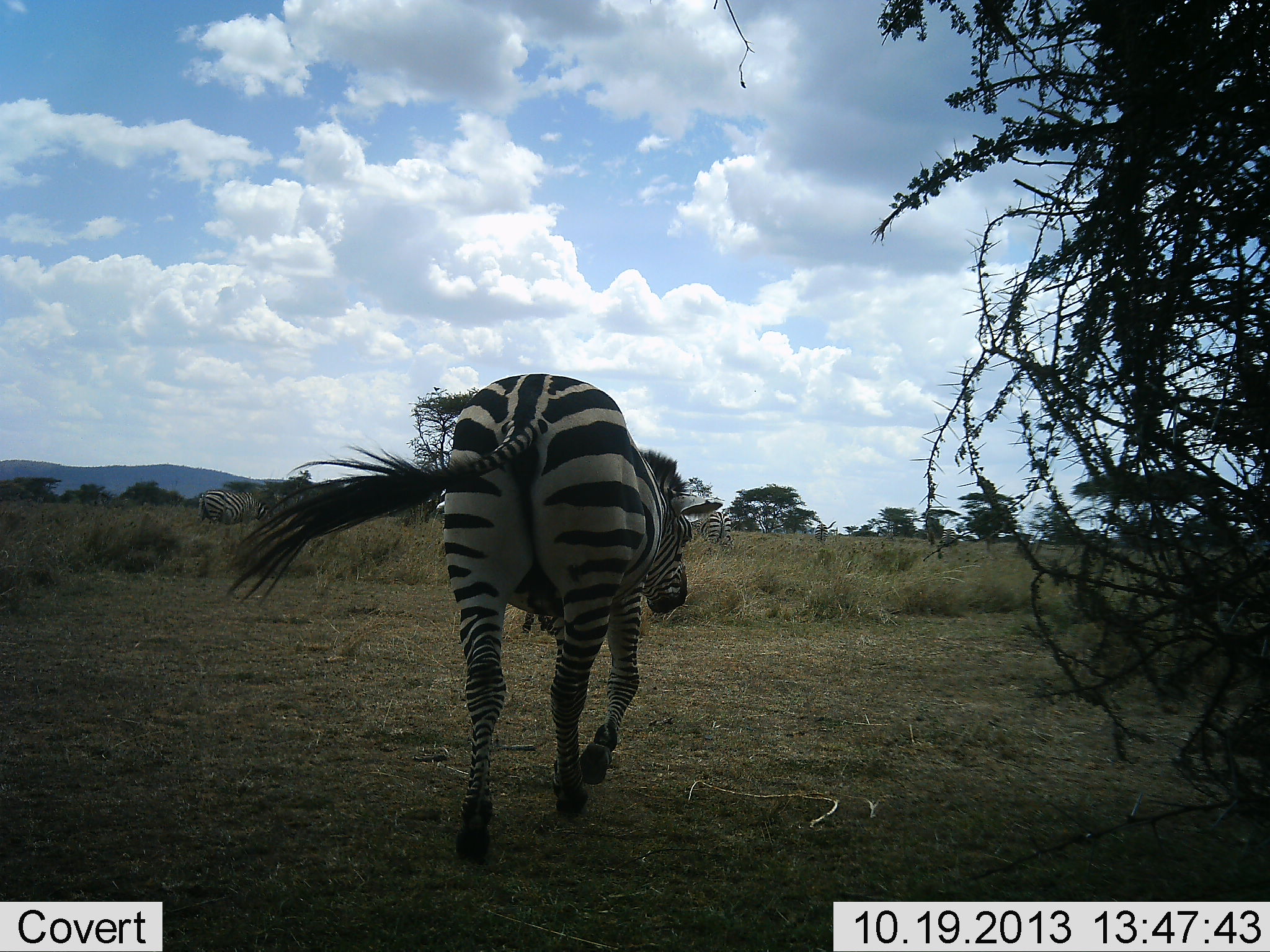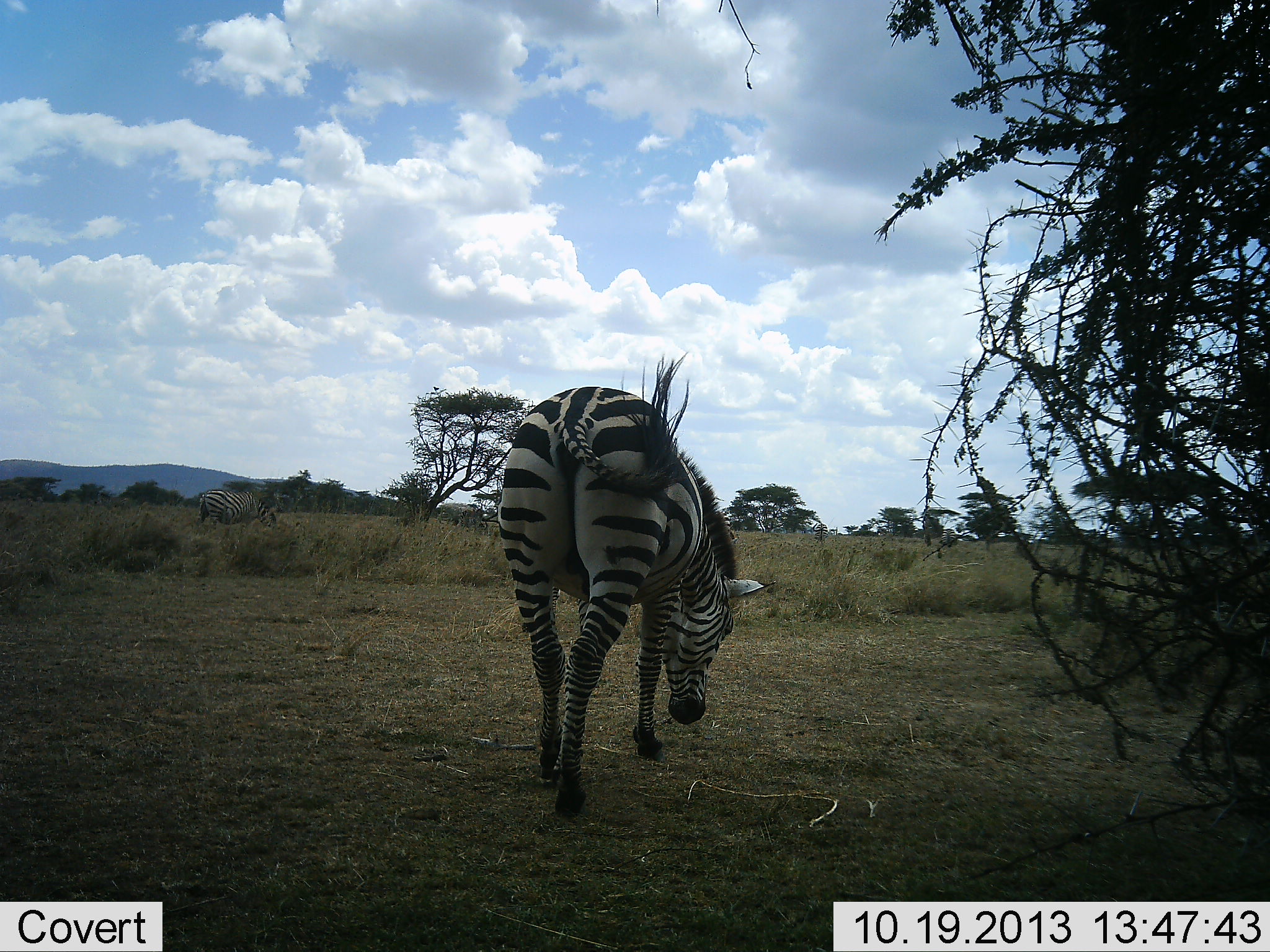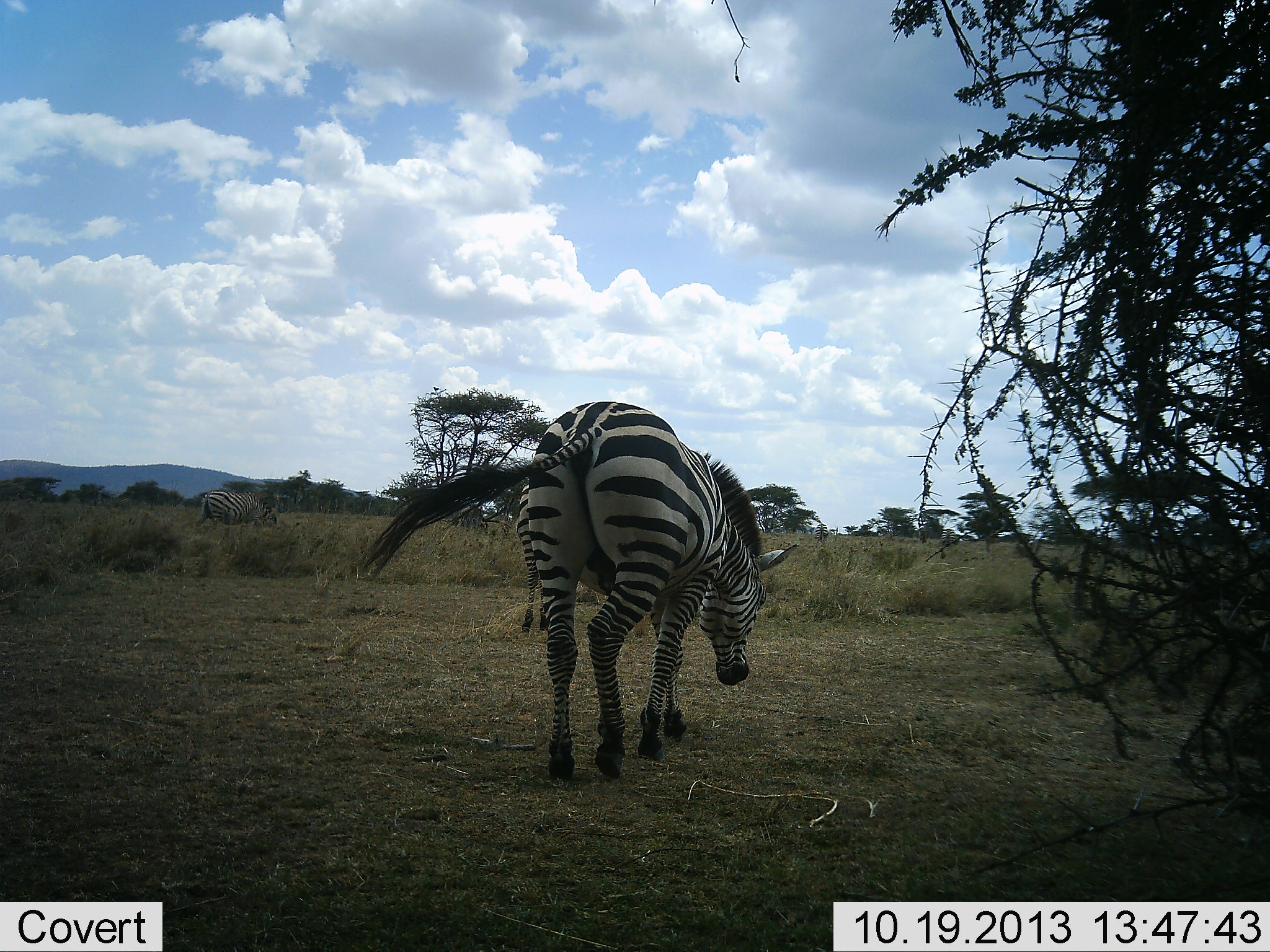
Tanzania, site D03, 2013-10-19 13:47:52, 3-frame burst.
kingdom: Animalia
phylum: Chordata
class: Mammalia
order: Perissodactyla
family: Equidae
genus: Equus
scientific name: Equus quagga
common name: plains zebra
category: zebra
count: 1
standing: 20%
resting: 0%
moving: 80%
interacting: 0%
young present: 0%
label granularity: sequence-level